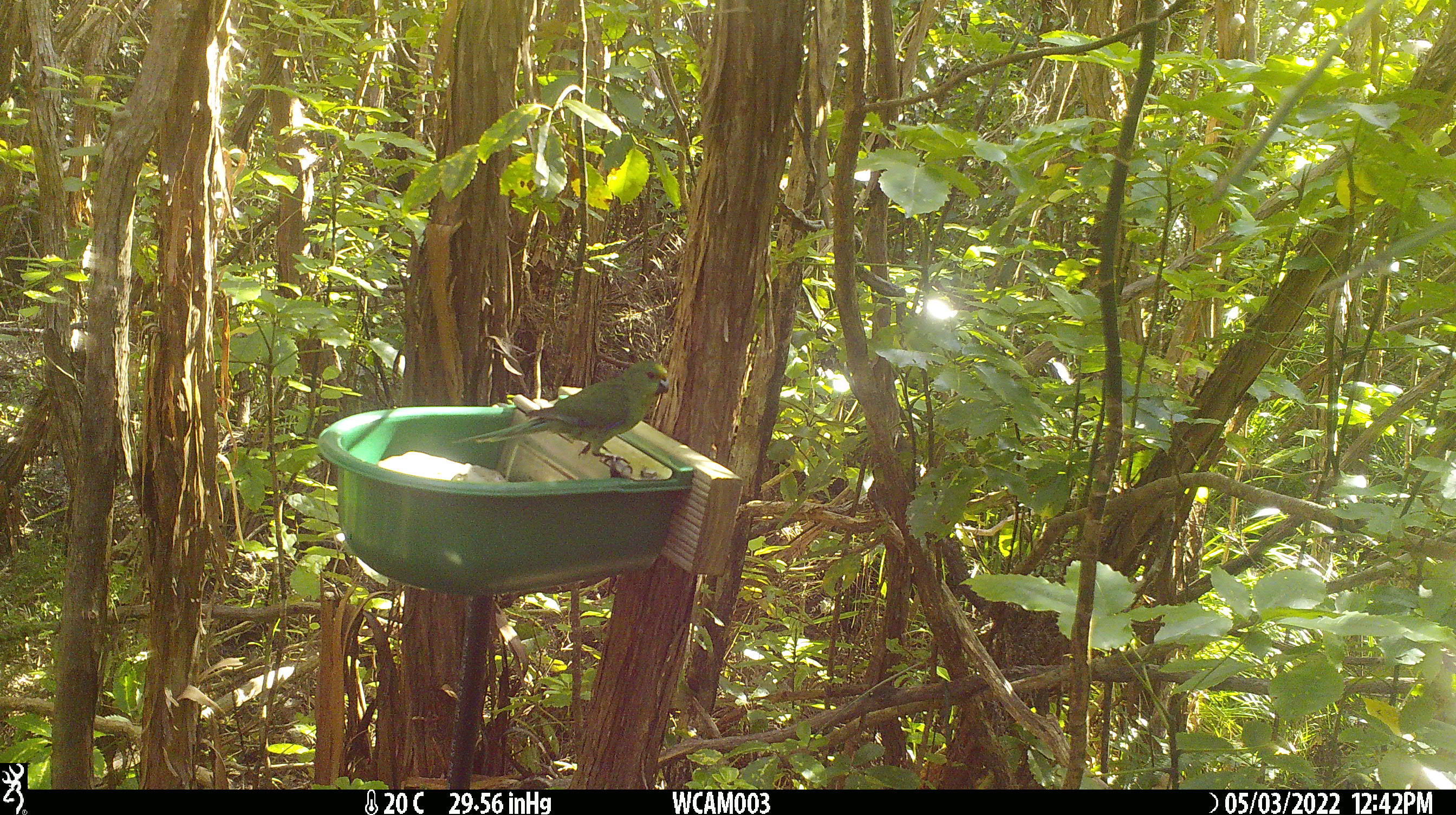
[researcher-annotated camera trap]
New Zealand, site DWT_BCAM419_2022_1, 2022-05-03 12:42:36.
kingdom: Animalia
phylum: Chordata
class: Aves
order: Psittaciformes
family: Psittaculidae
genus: Cyanoramphus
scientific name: Cyanoramphus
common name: parakeet